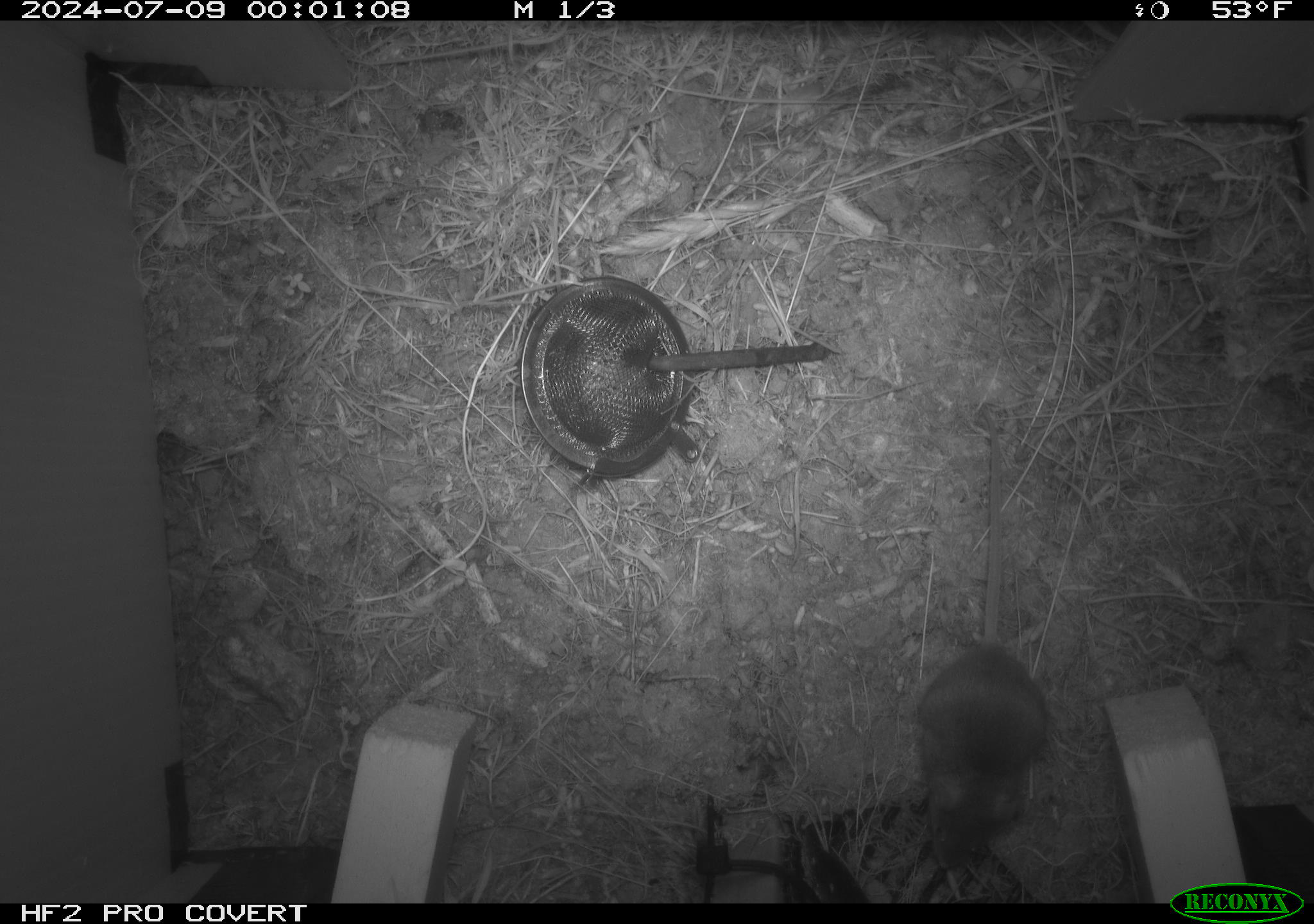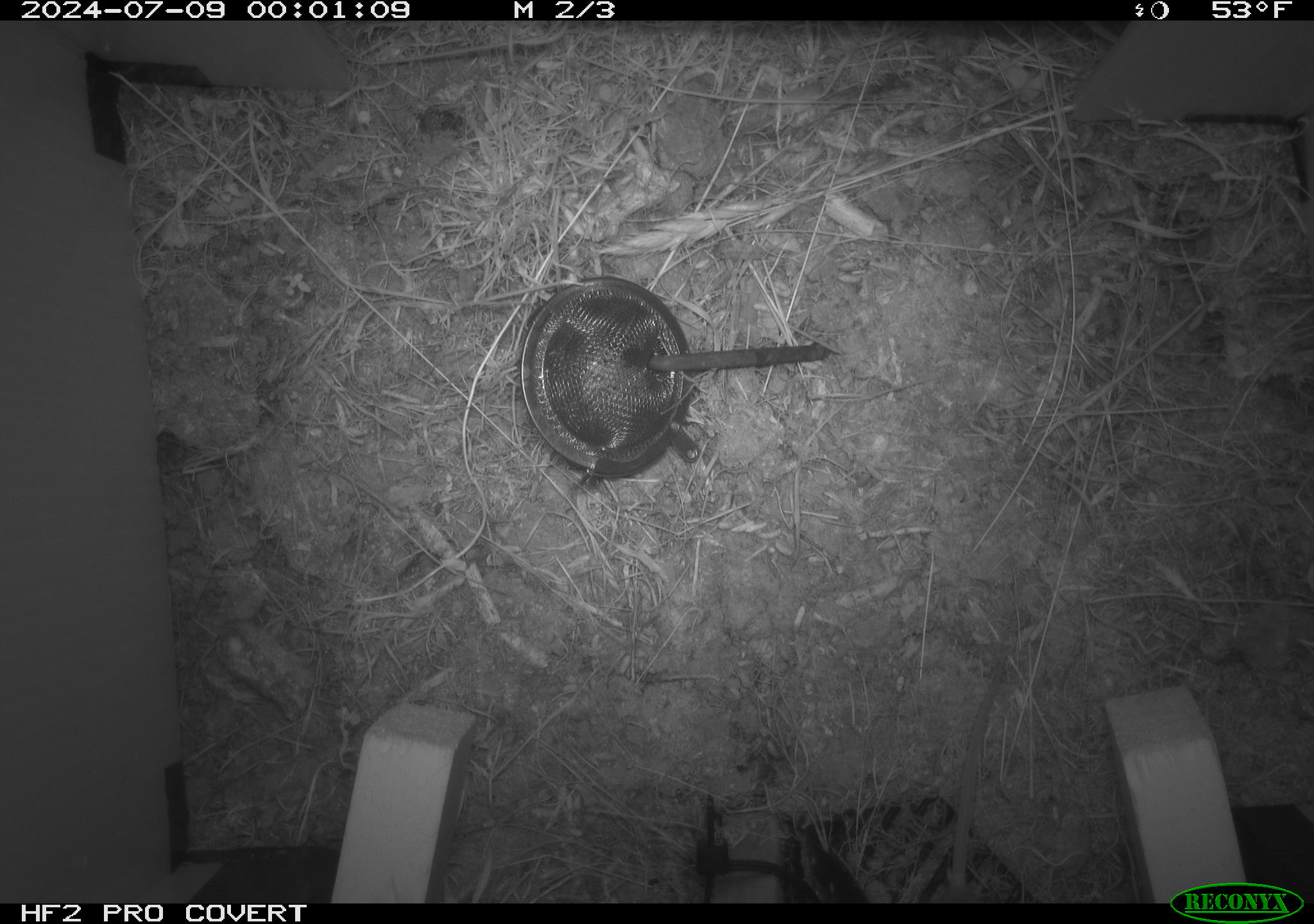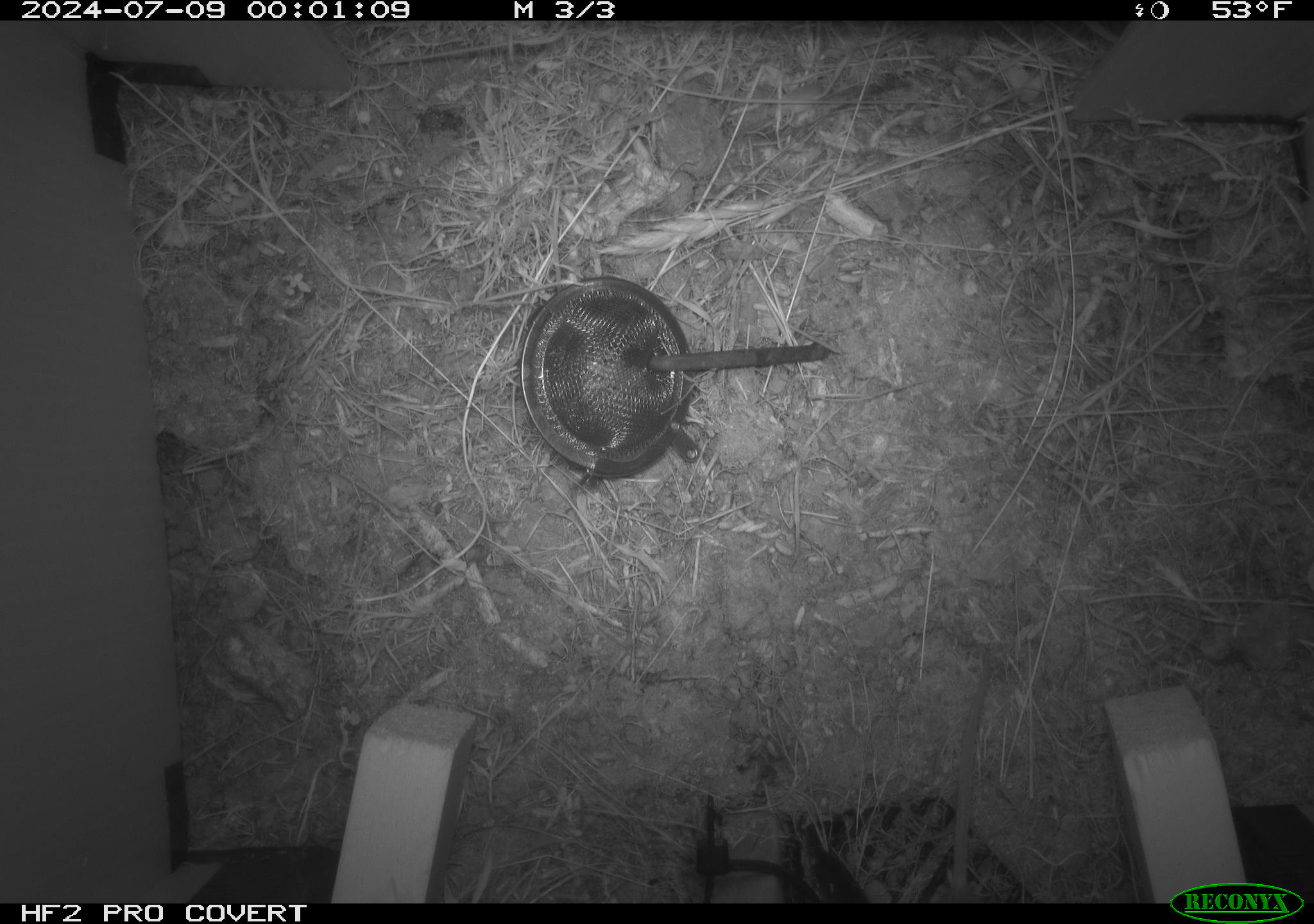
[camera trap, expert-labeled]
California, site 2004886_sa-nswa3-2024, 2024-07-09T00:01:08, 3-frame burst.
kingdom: Animalia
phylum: Chordata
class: Mammalia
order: Rodentia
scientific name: Rodentia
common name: rodent